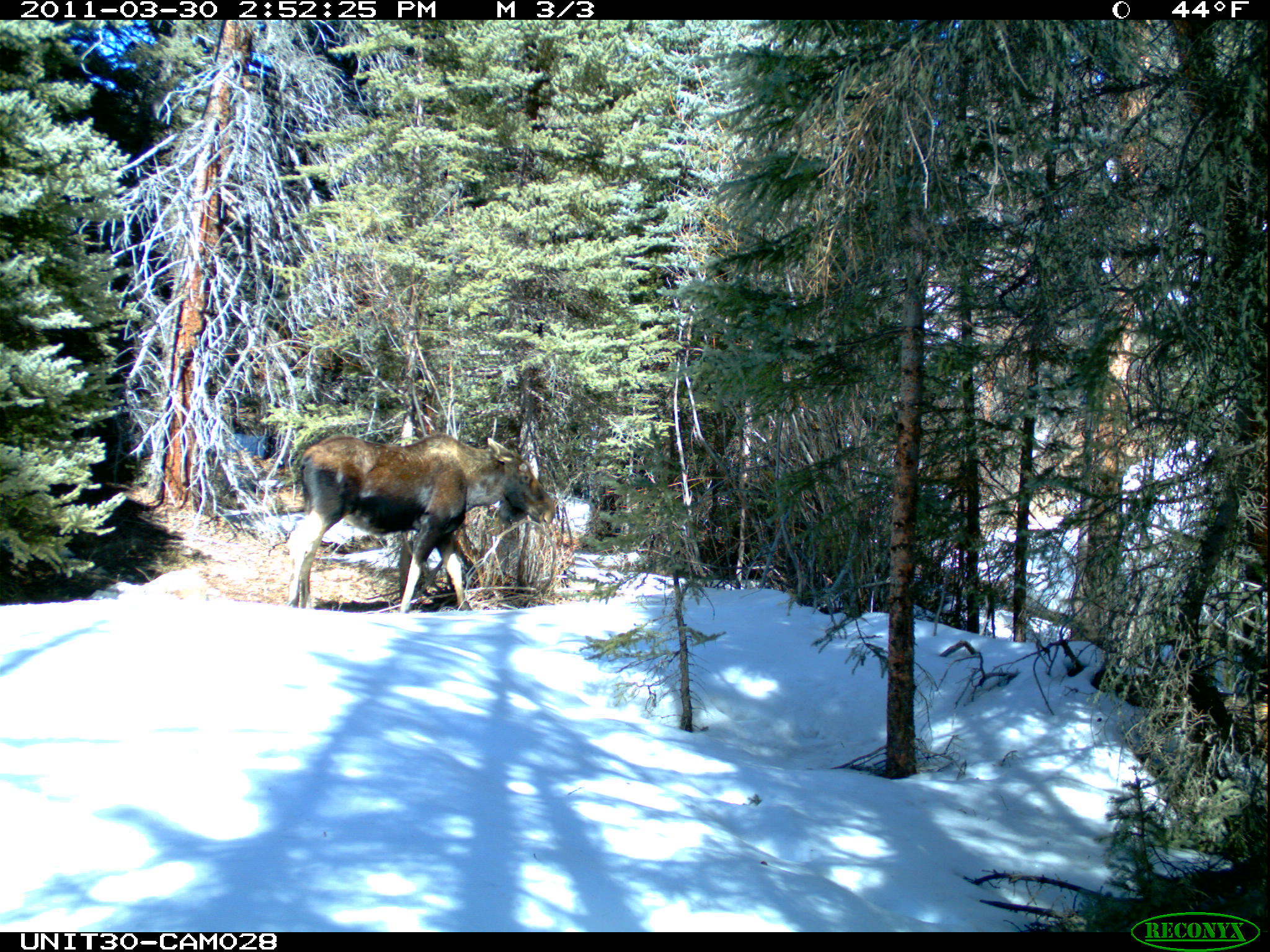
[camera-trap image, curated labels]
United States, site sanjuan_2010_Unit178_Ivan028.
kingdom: Animalia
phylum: Chordata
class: Mammalia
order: Artiodactyla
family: Cervidae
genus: Alces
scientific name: Alces alces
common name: moose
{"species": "Alces alces (moose)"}